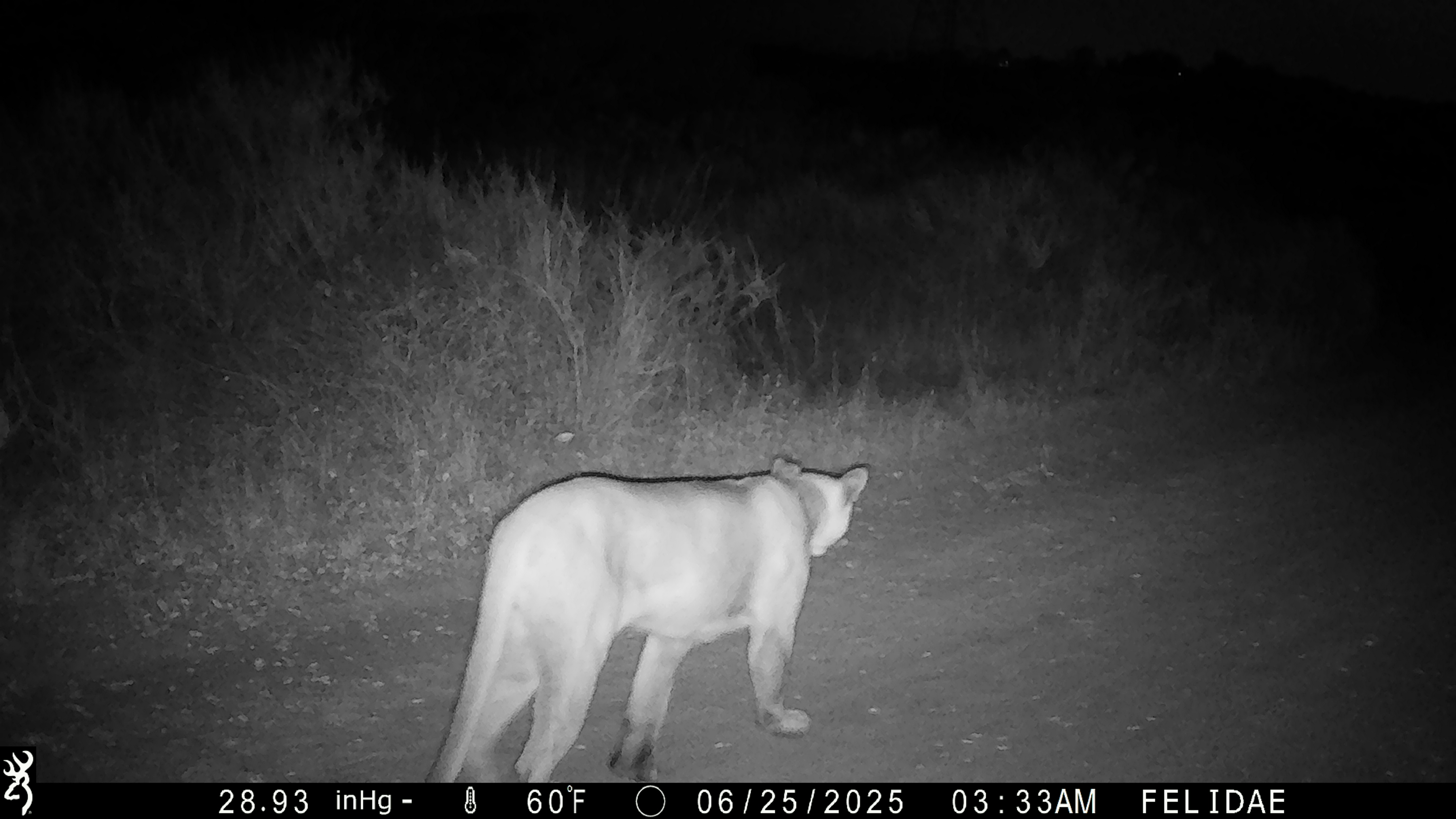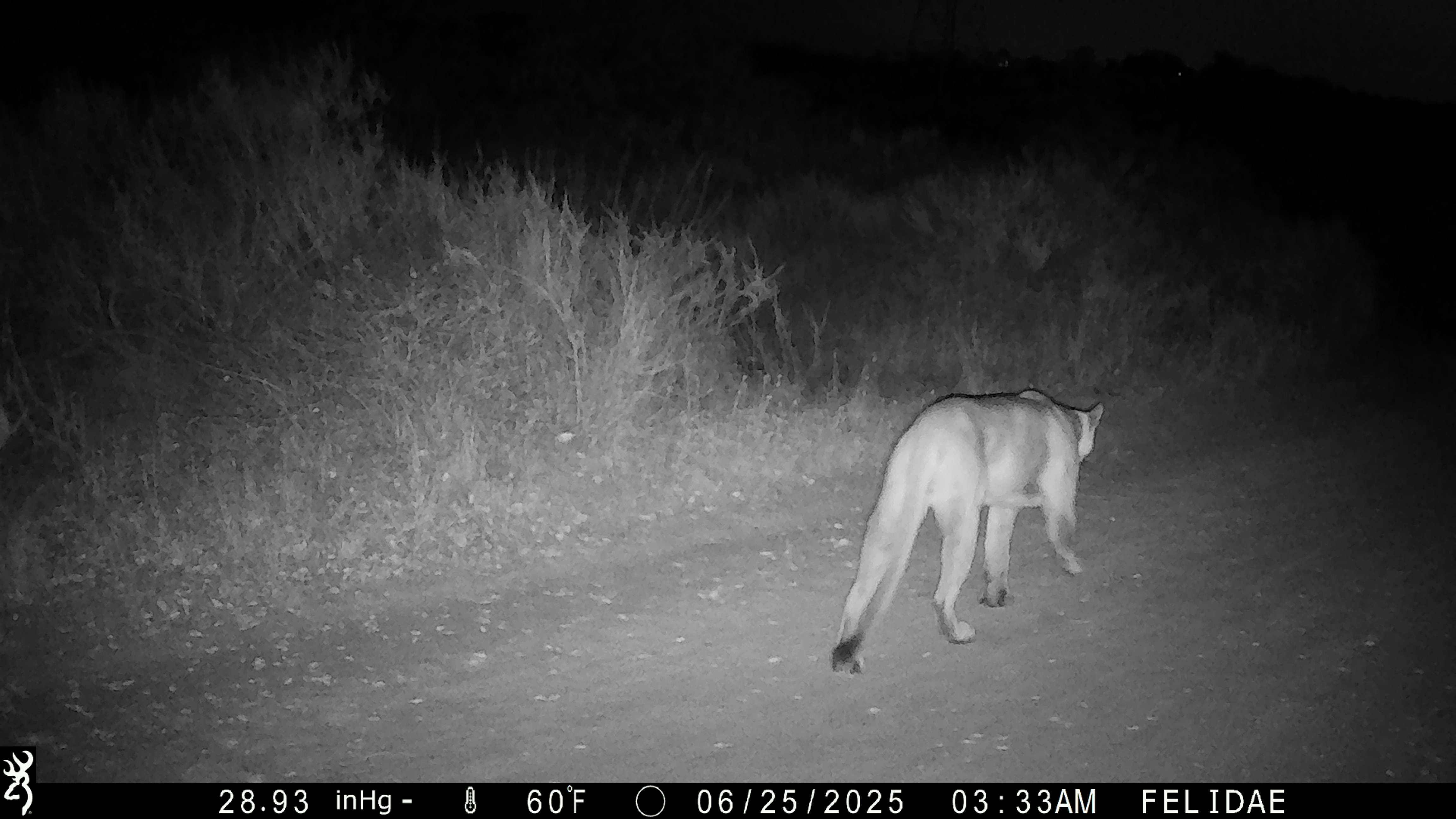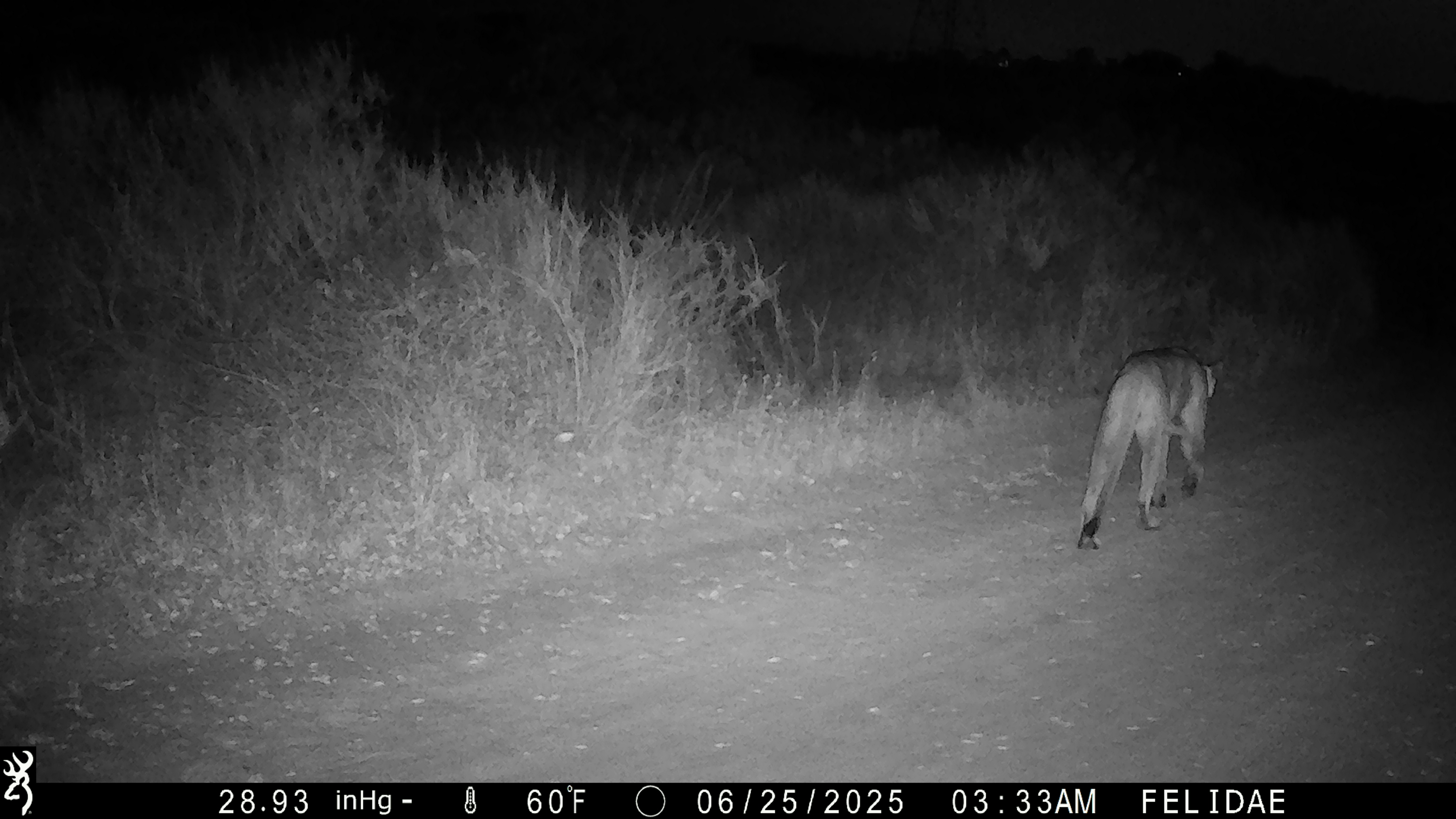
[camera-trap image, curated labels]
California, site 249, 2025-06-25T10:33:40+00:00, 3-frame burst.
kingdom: Animalia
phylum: Chordata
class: Mammalia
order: Carnivora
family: Felidae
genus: Puma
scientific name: Puma concolor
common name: puma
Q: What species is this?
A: Puma (Puma concolor).